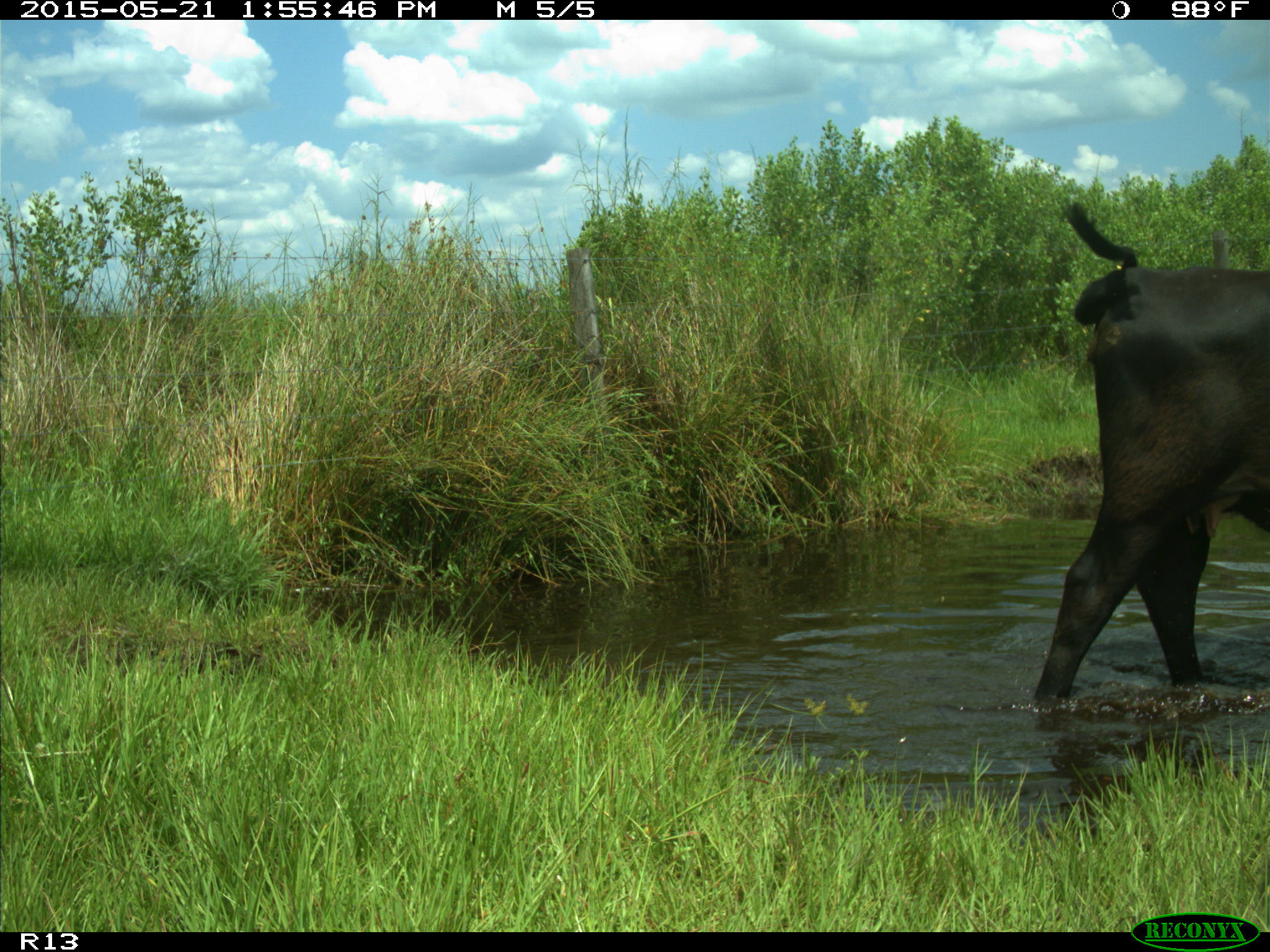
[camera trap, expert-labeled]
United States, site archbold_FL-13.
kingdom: Animalia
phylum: Chordata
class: Mammalia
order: Artiodactyla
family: Bovidae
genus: Bos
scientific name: Bos taurus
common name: domestic cow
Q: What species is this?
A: Bos taurus (domestic cow).